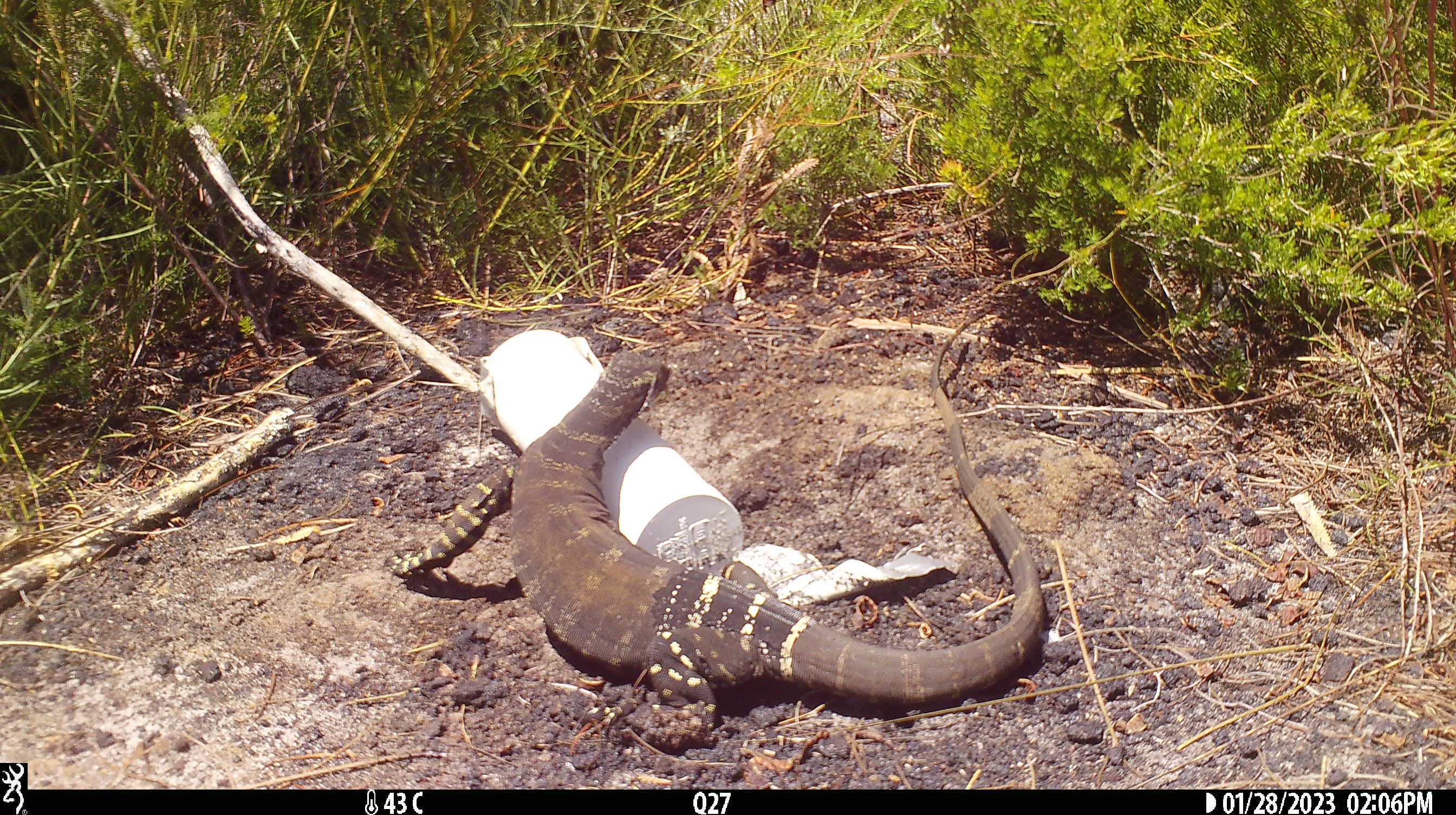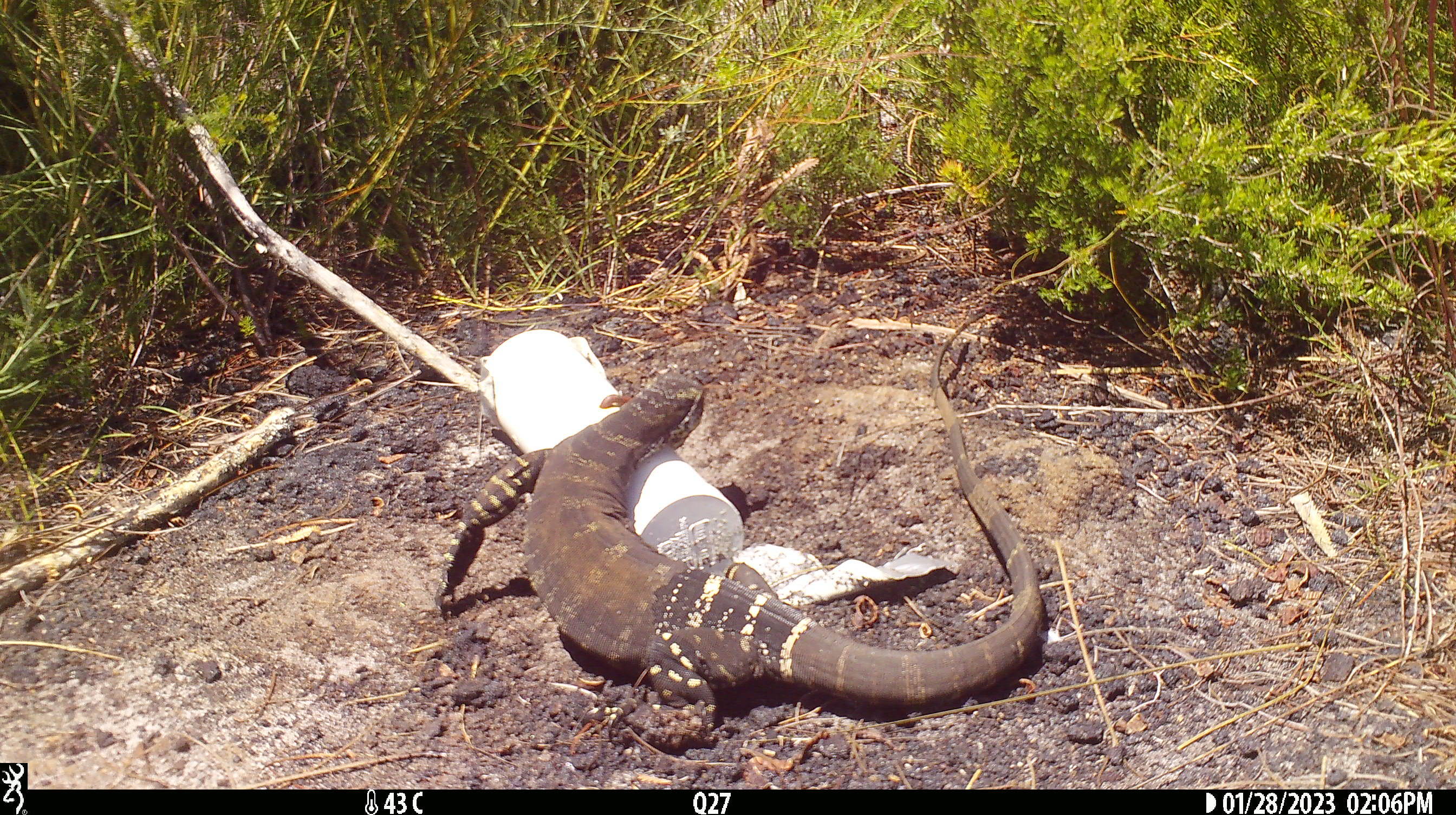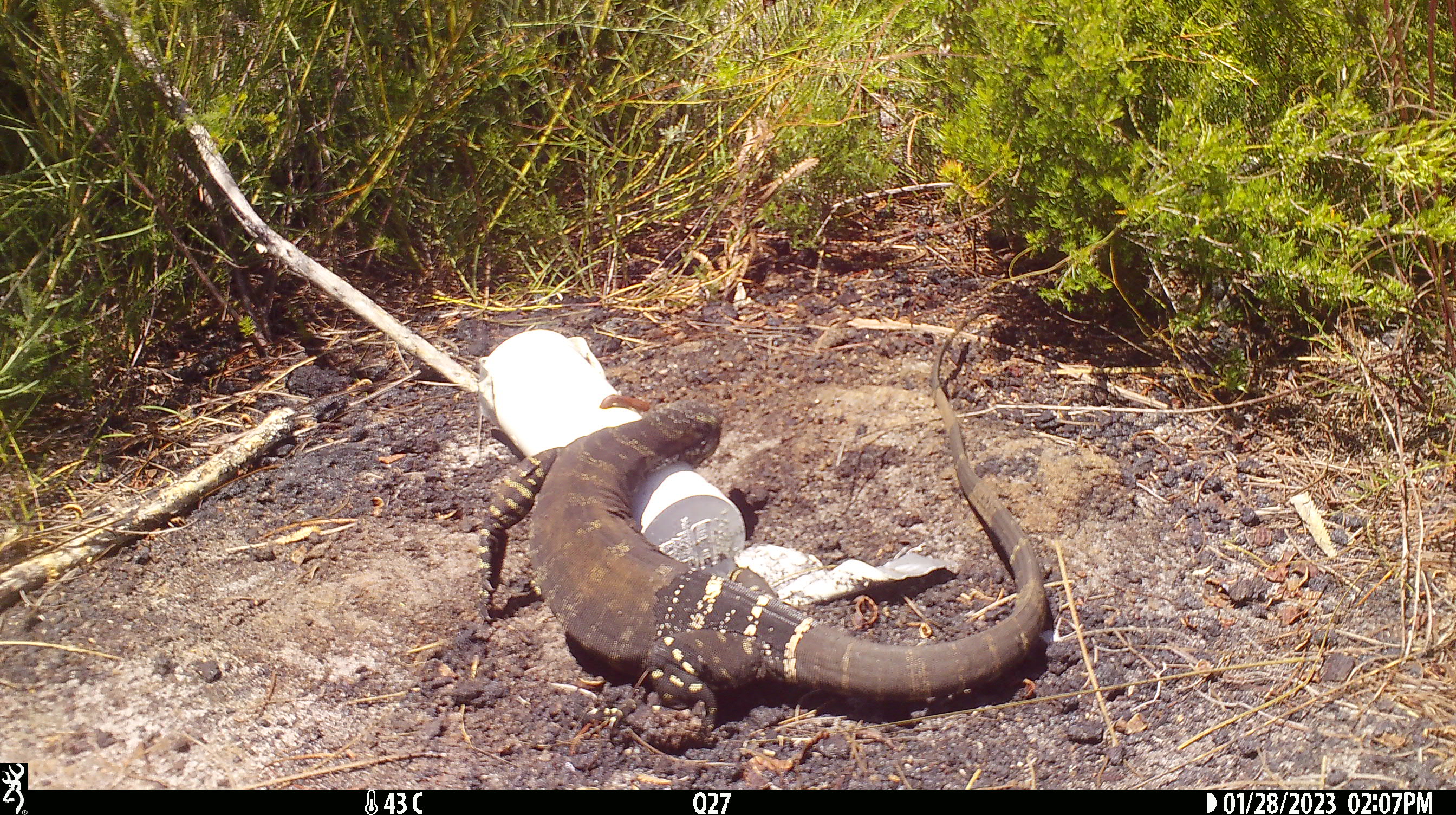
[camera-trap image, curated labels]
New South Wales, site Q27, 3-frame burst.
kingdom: Animalia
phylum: Chordata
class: Reptilia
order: Squamata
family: Varanidae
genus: Varanus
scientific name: Varanus varius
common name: lace monitor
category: goanna